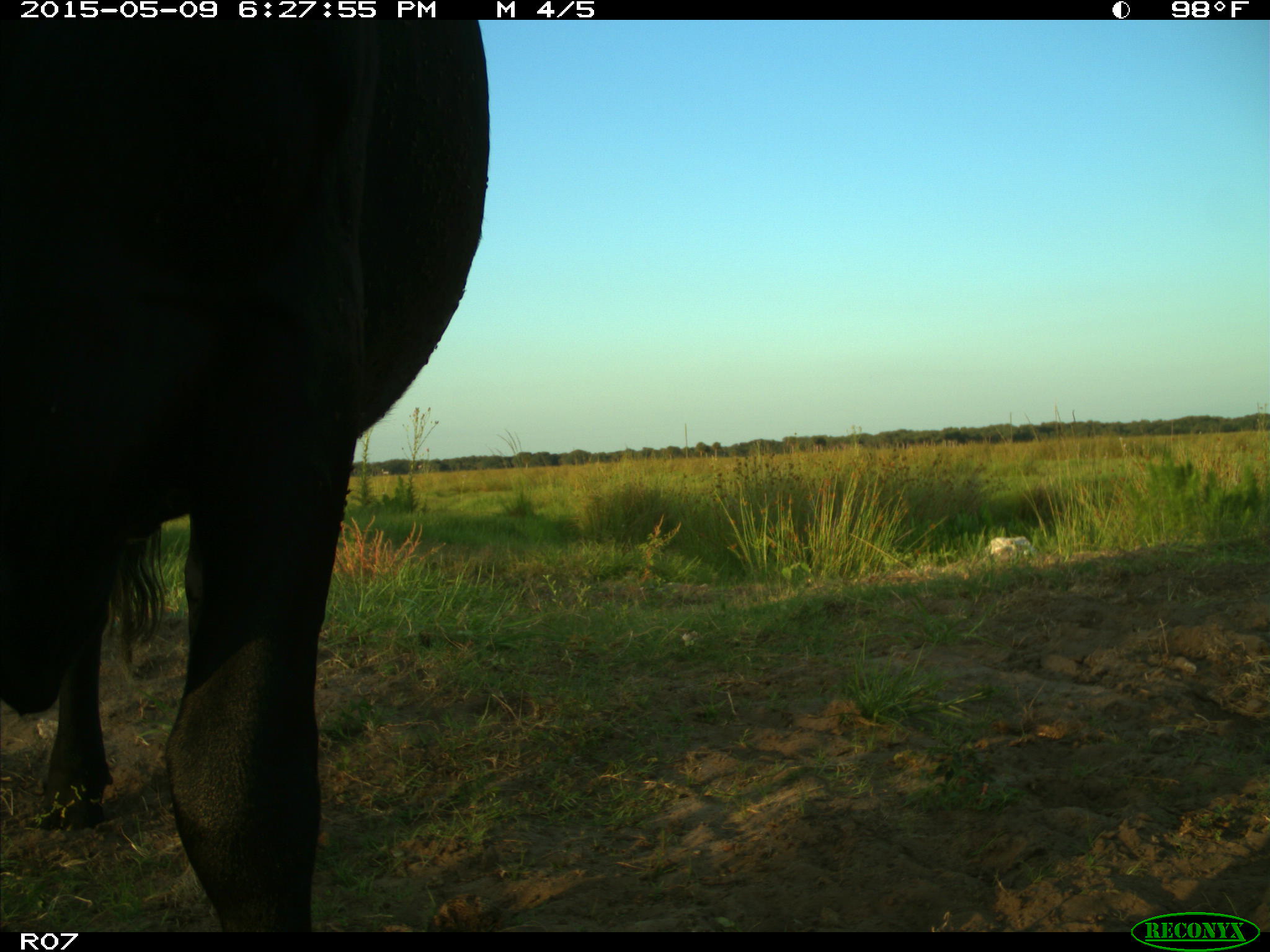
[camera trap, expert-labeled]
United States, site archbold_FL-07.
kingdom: Animalia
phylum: Chordata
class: Mammalia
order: Artiodactyla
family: Bovidae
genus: Bos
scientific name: Bos taurus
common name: domestic cow